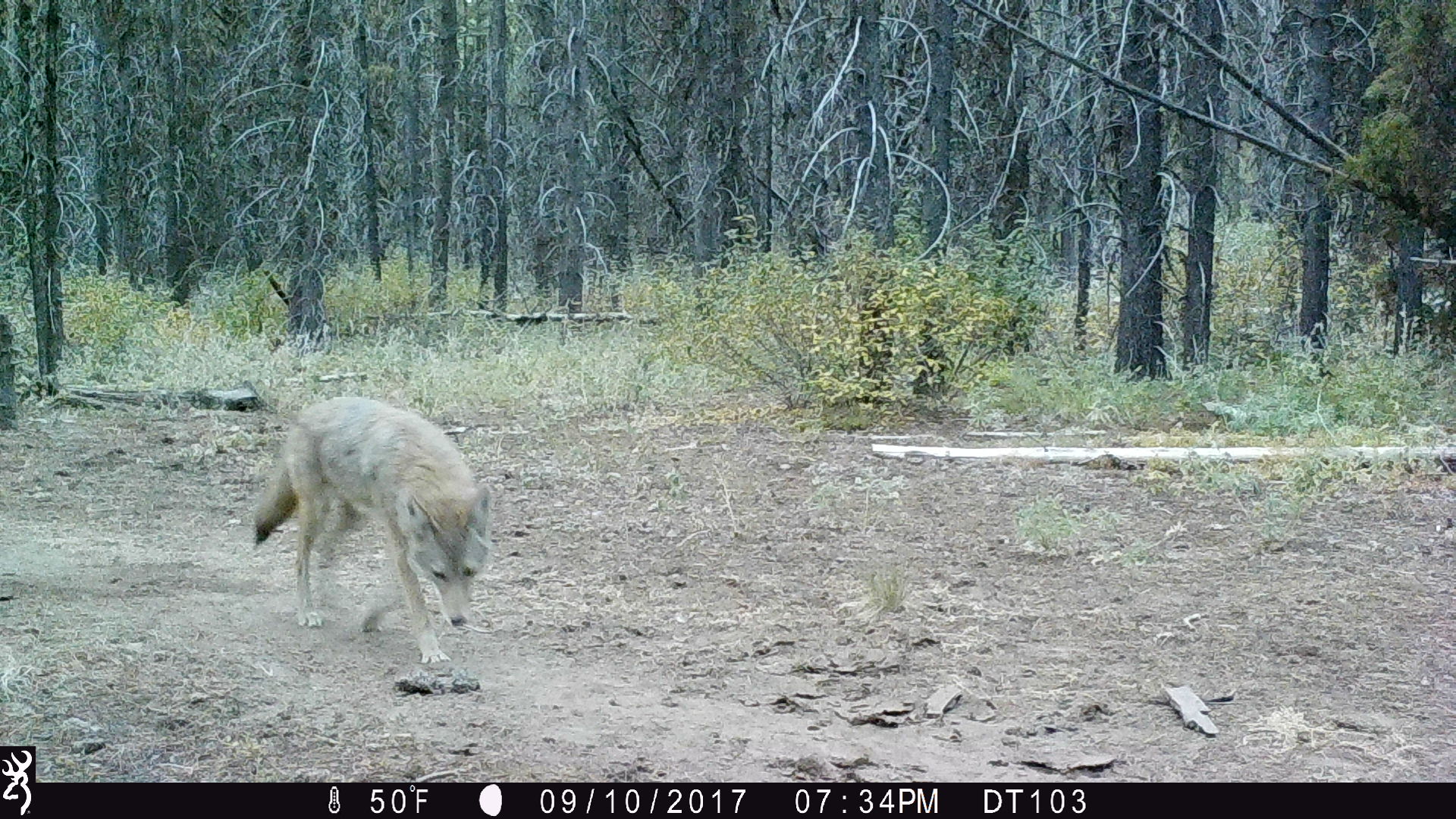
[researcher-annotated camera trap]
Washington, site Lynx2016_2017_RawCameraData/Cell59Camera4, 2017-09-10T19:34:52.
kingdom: Animalia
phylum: Chordata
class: Mammalia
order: Carnivora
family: Canidae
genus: Canis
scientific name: Canis latrans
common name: coyote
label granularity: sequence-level